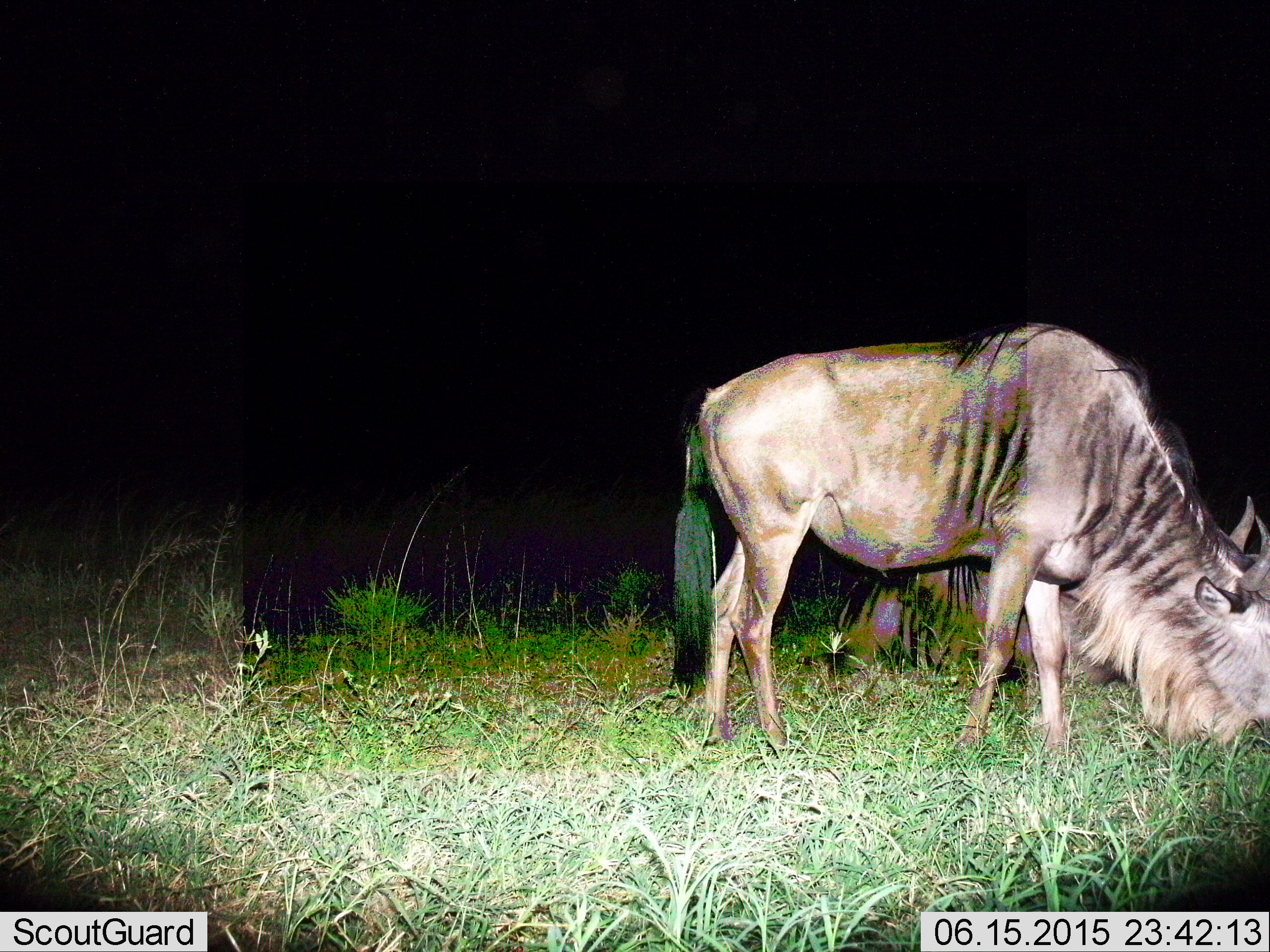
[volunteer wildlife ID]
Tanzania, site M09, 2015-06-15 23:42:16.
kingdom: Animalia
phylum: Chordata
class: Mammalia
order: Artiodactyla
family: Bovidae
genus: Connochaetes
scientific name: Connochaetes taurinus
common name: blue wildebeest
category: wildebeest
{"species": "wildebeest (blue wildebeest) (Connochaetes taurinus)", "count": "1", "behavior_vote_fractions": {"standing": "20%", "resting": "10%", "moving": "0%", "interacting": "0%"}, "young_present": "0%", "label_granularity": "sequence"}